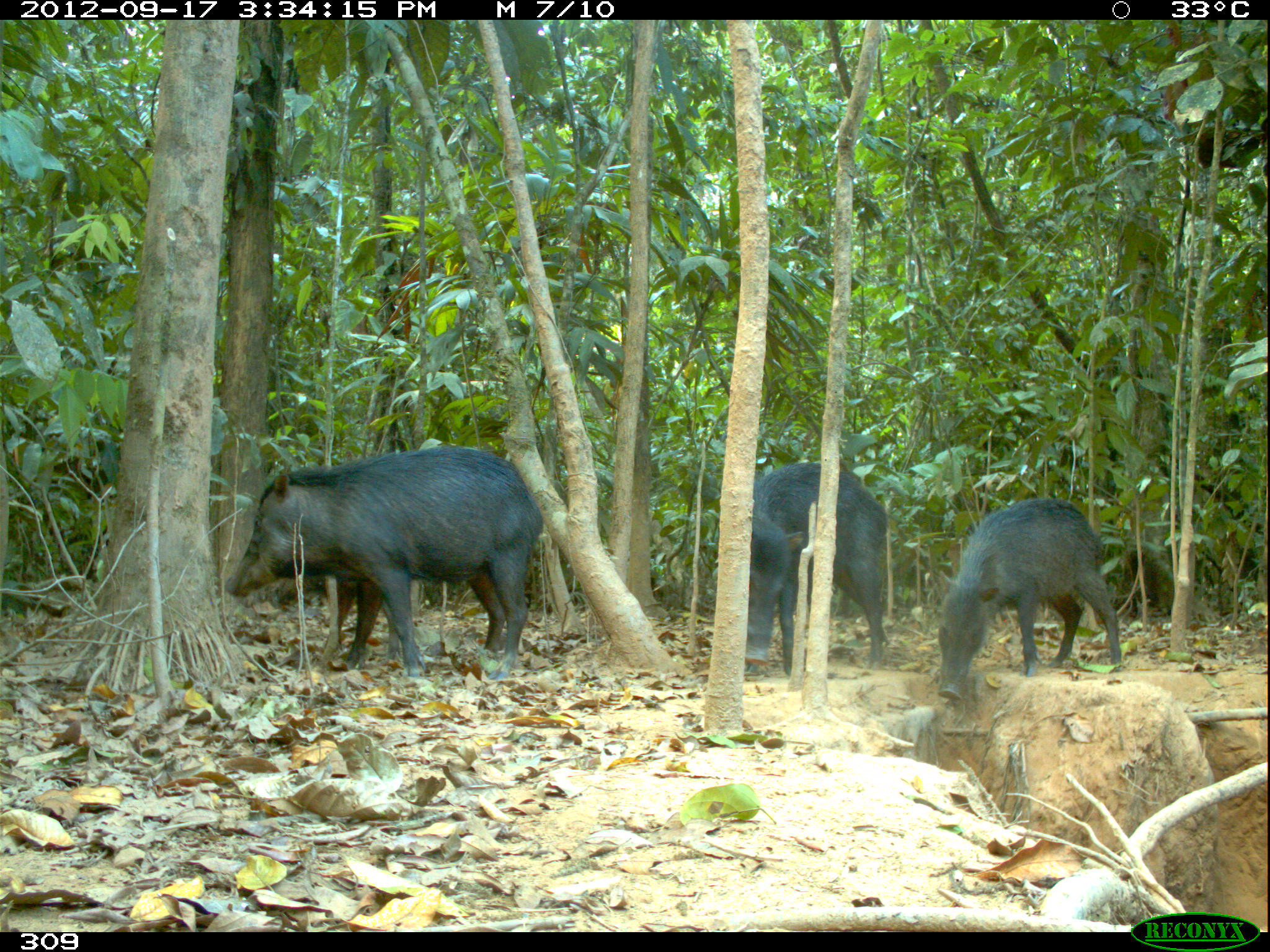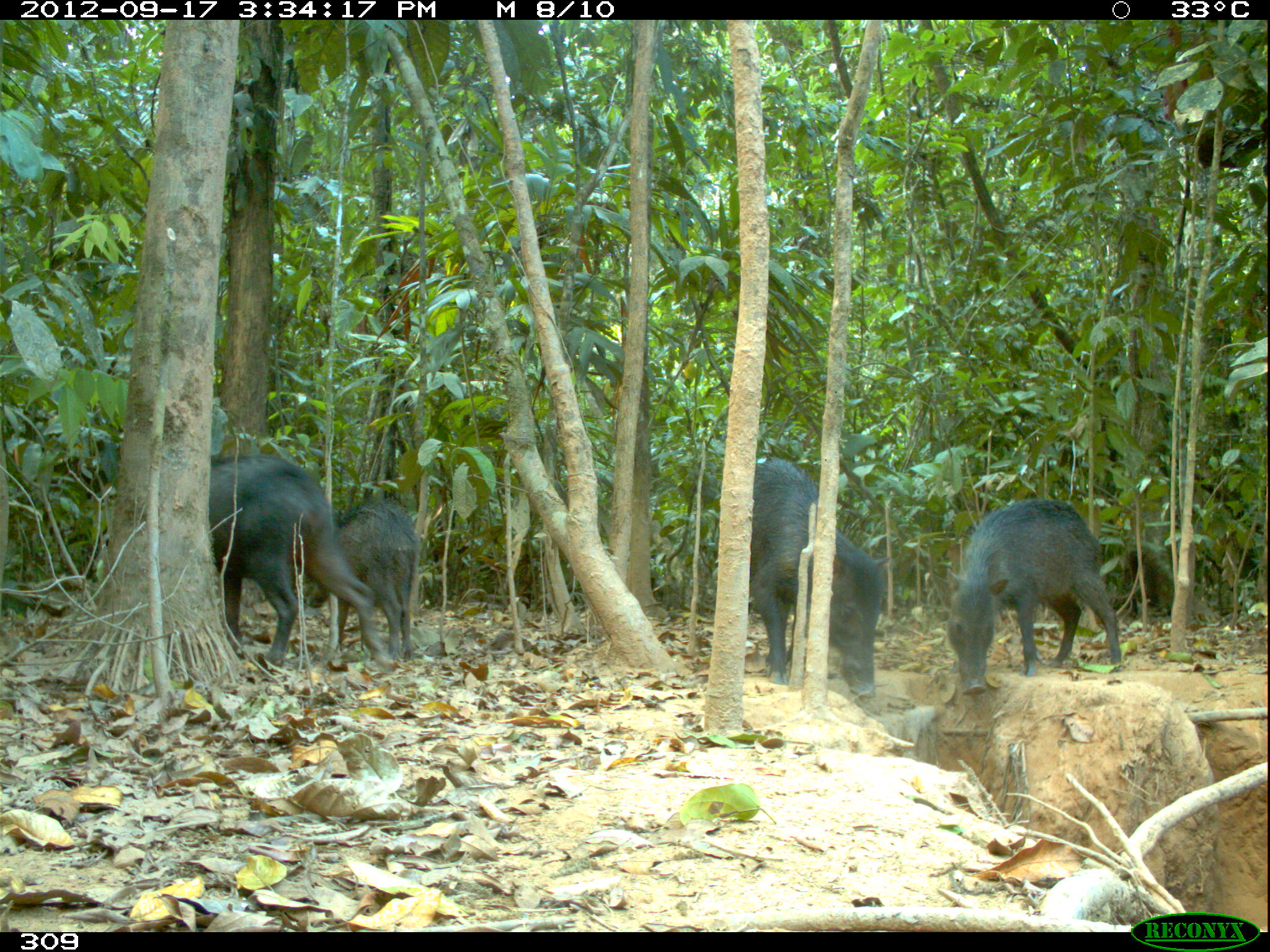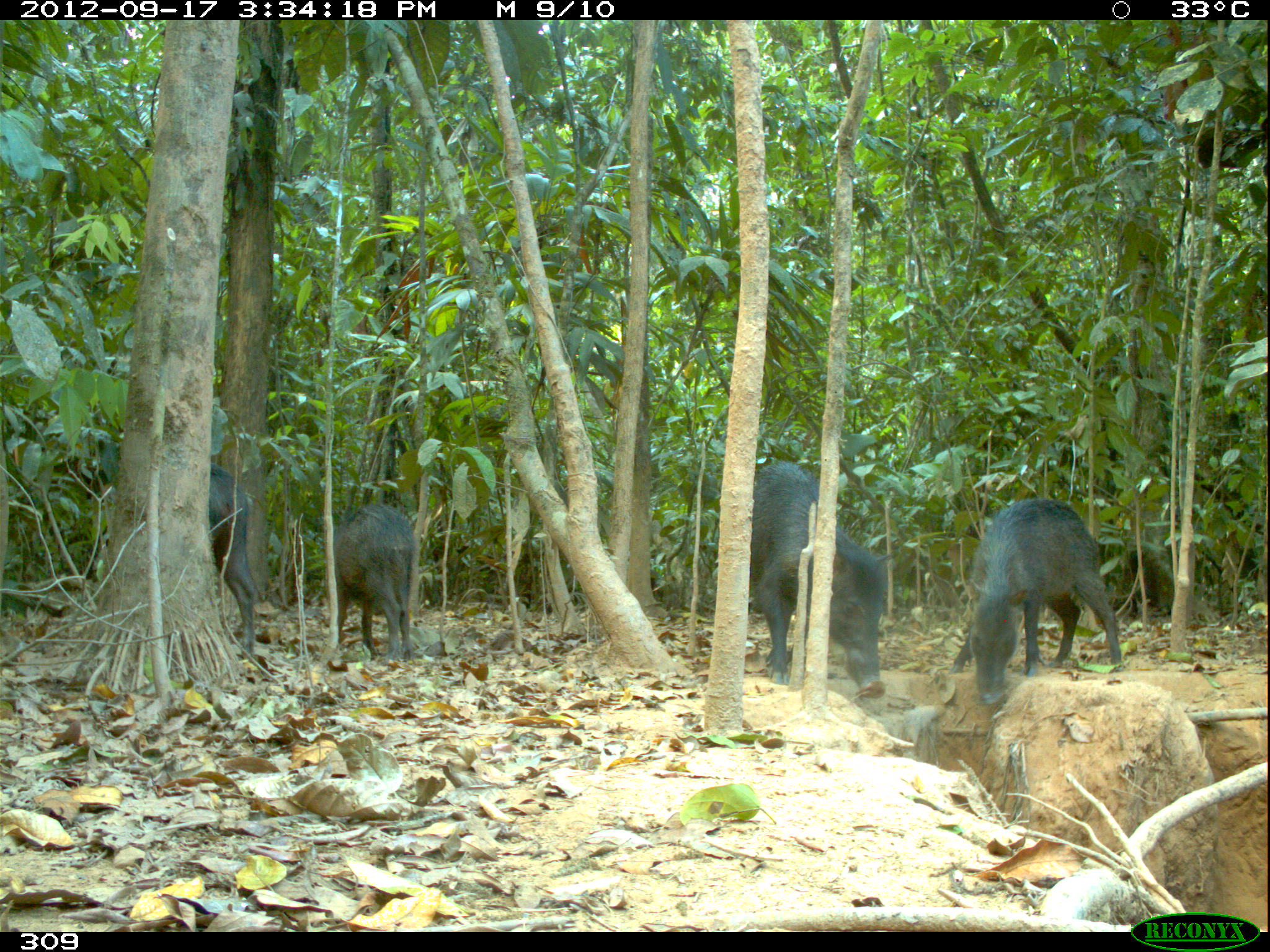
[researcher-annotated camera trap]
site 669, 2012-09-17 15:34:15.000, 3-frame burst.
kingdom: Animalia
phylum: Chordata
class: Mammalia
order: Artiodactyla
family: Tayassuidae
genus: Tayassu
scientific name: Tayassu pecari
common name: white-lipped peccary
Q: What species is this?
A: Tayassu pecari (white-lipped peccary).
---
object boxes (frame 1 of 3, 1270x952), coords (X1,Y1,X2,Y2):
tayassu pecari: (223,444,541,680); (265,523,531,683); (936,496,1125,700); (744,461,891,677)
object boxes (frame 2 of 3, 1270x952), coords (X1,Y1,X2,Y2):
tayassu pecari: (206,453,388,665); (945,498,1121,693); (749,459,890,696); (305,500,419,661)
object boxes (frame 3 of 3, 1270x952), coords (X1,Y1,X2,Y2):
tayassu pecari: (947,497,1122,705); (749,460,892,698); (327,506,415,658); (208,463,260,655)